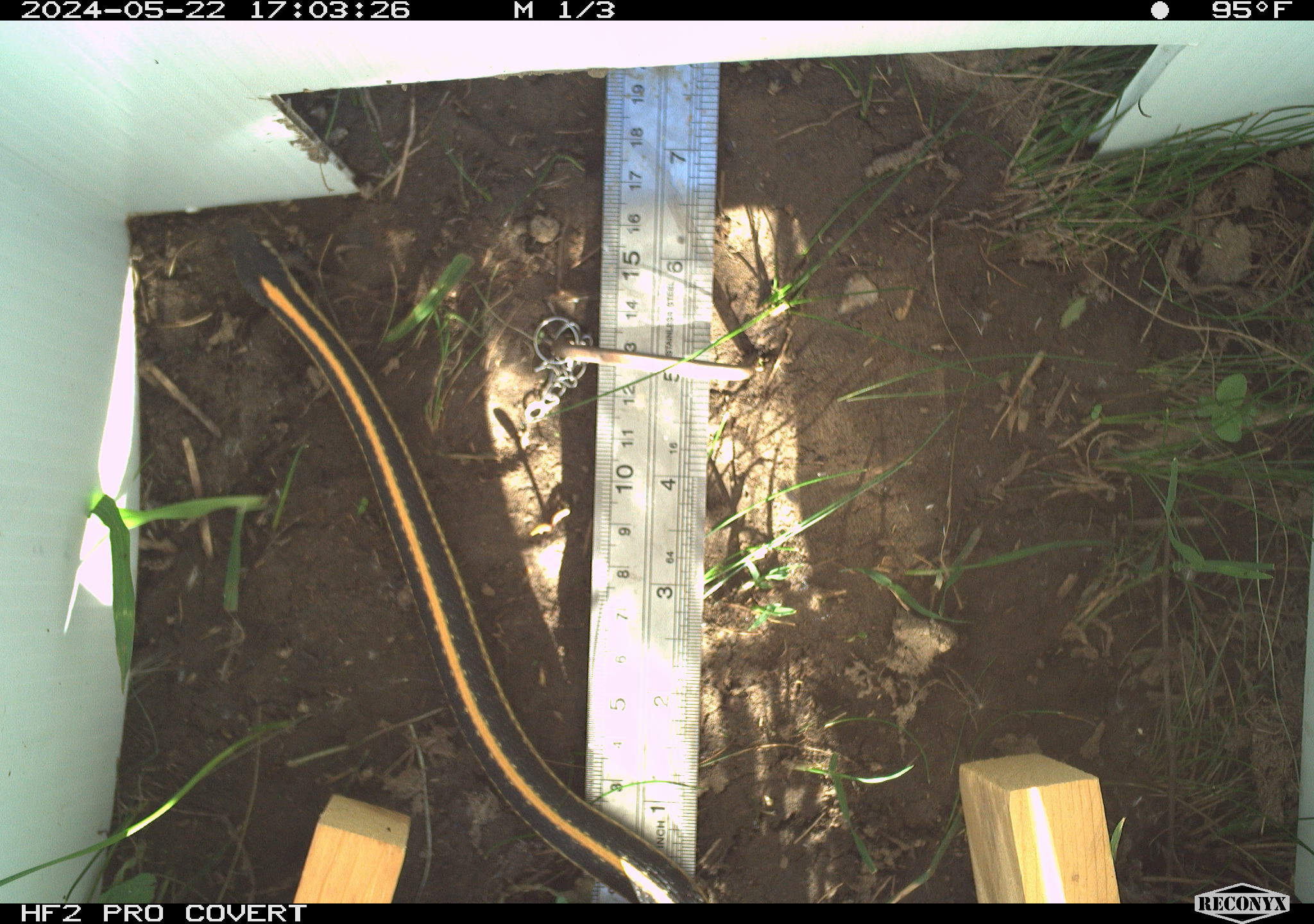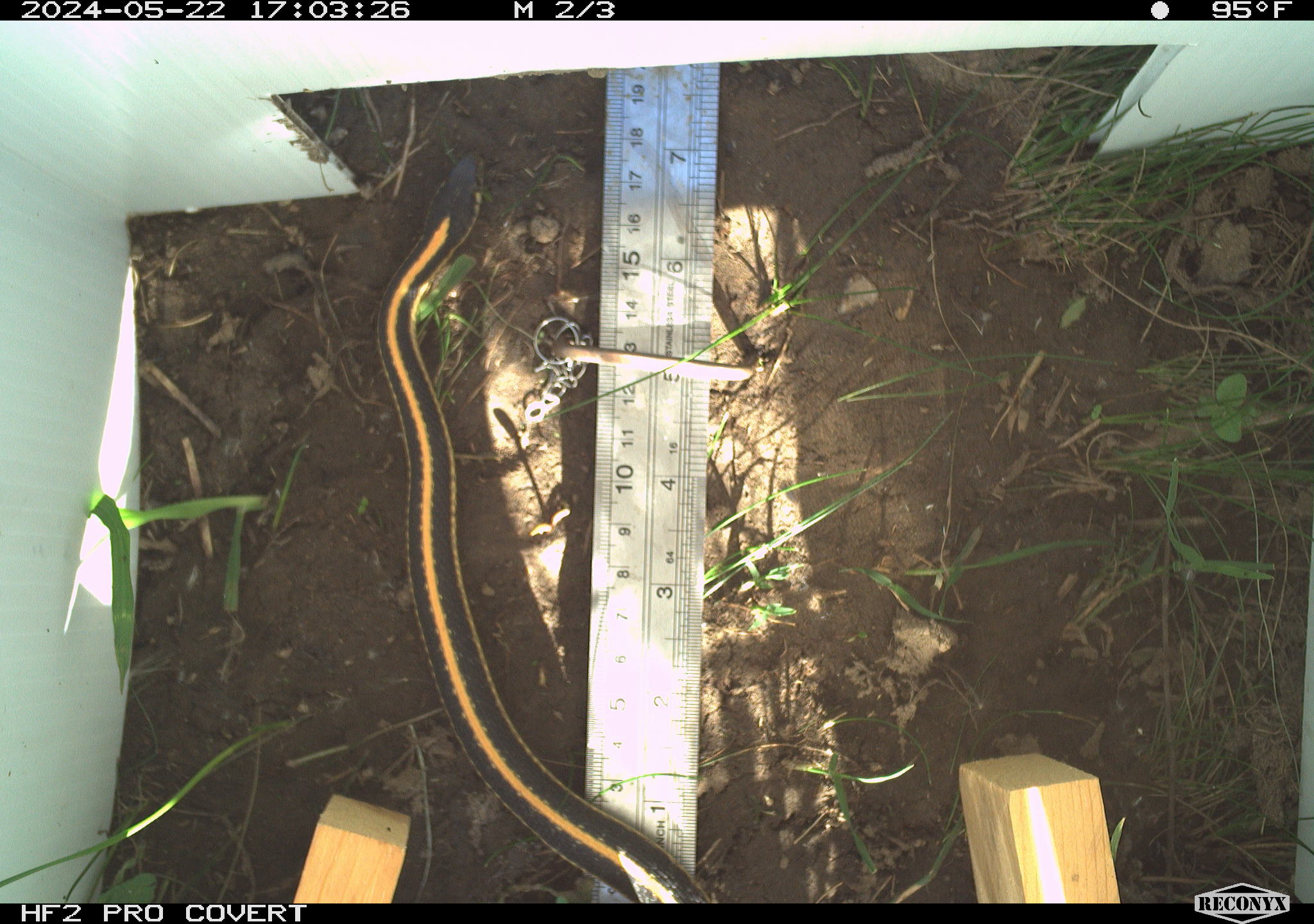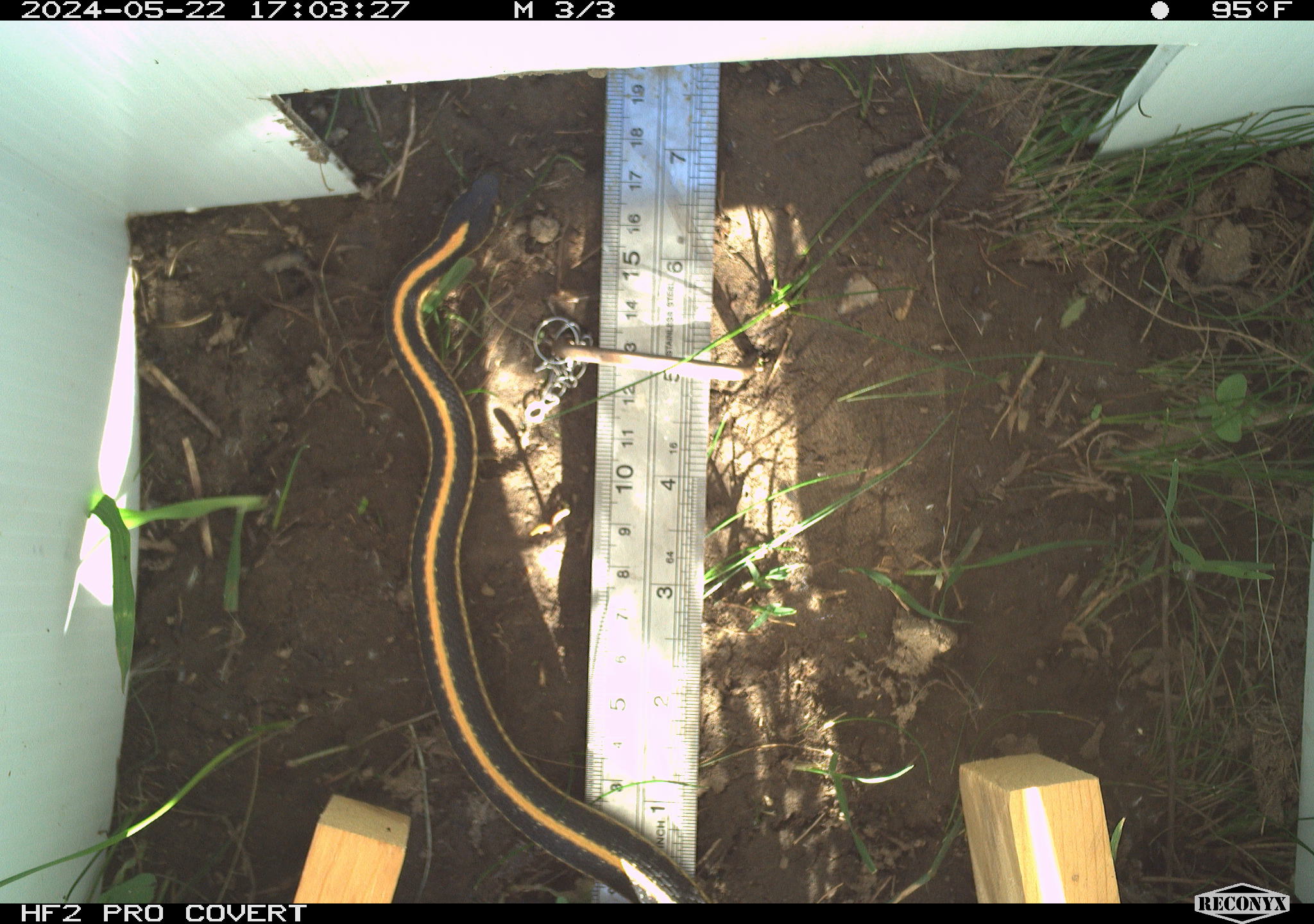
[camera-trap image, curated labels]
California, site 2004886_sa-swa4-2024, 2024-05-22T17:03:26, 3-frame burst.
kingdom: Animalia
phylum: Chordata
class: Reptilia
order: Squamata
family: Colubridae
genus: Thamnophis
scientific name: Thamnophis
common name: american gartersnakes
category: thamnophis species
Thamnophis species (american gartersnakes) (Thamnophis).